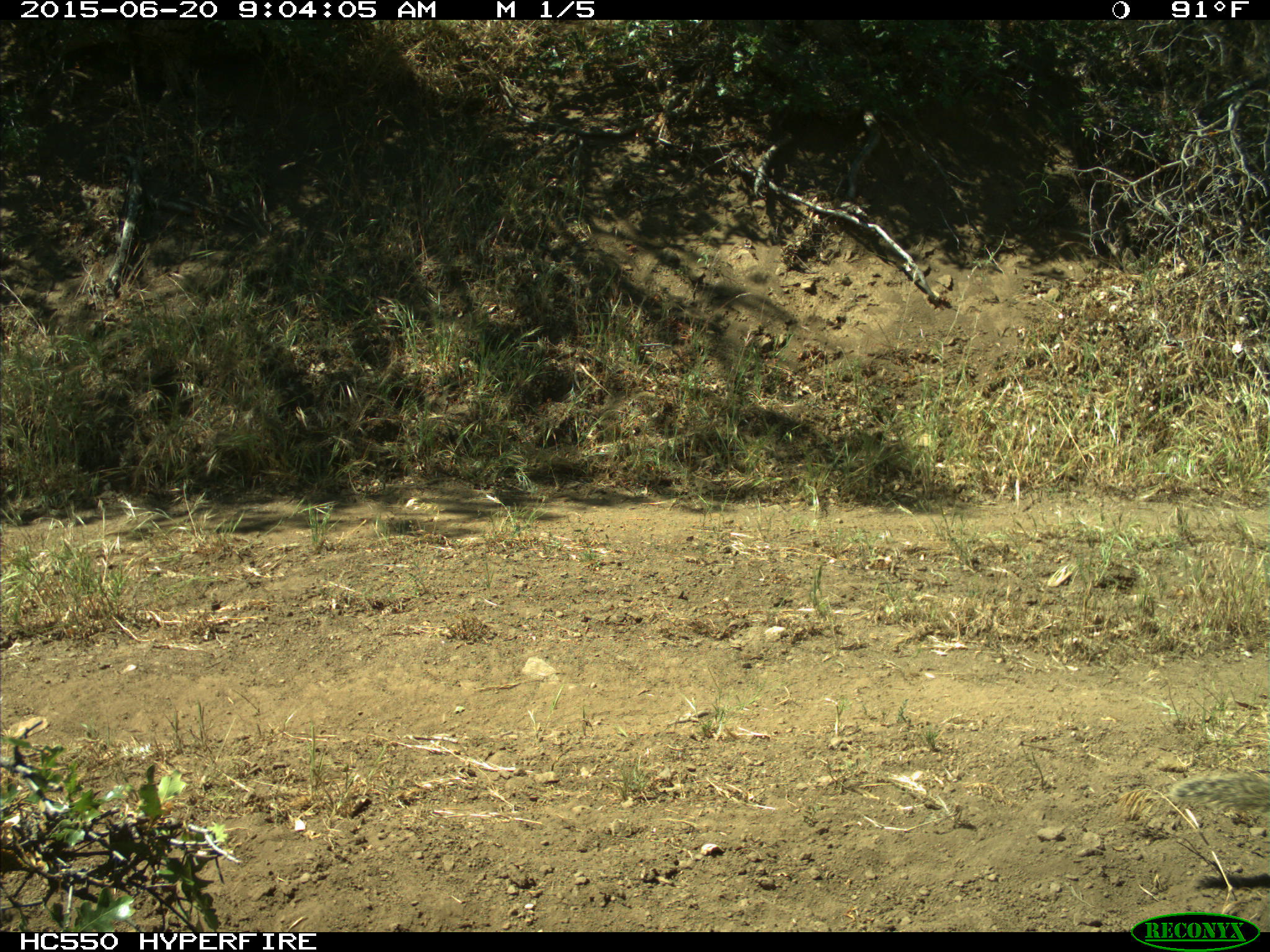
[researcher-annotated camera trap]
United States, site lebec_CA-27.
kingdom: Animalia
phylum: Chordata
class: Mammalia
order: Rodentia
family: Sciuridae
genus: Otospermophilus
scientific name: Otospermophilus beecheyi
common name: california ground squirrel